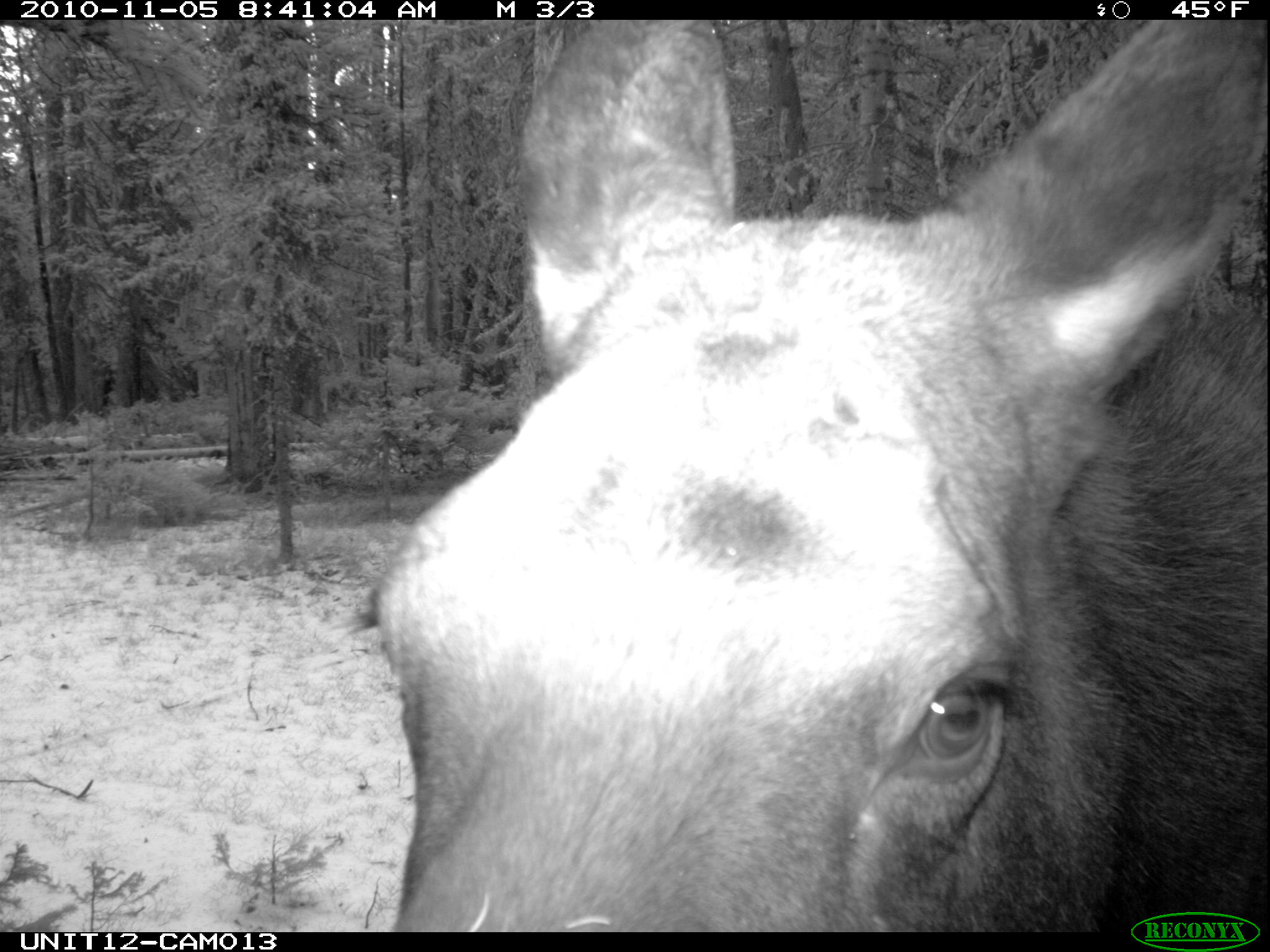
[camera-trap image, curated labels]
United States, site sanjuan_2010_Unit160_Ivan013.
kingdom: Animalia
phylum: Chordata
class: Mammalia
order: Artiodactyla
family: Cervidae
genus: Alces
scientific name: Alces alces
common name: moose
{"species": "Alces alces (moose)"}